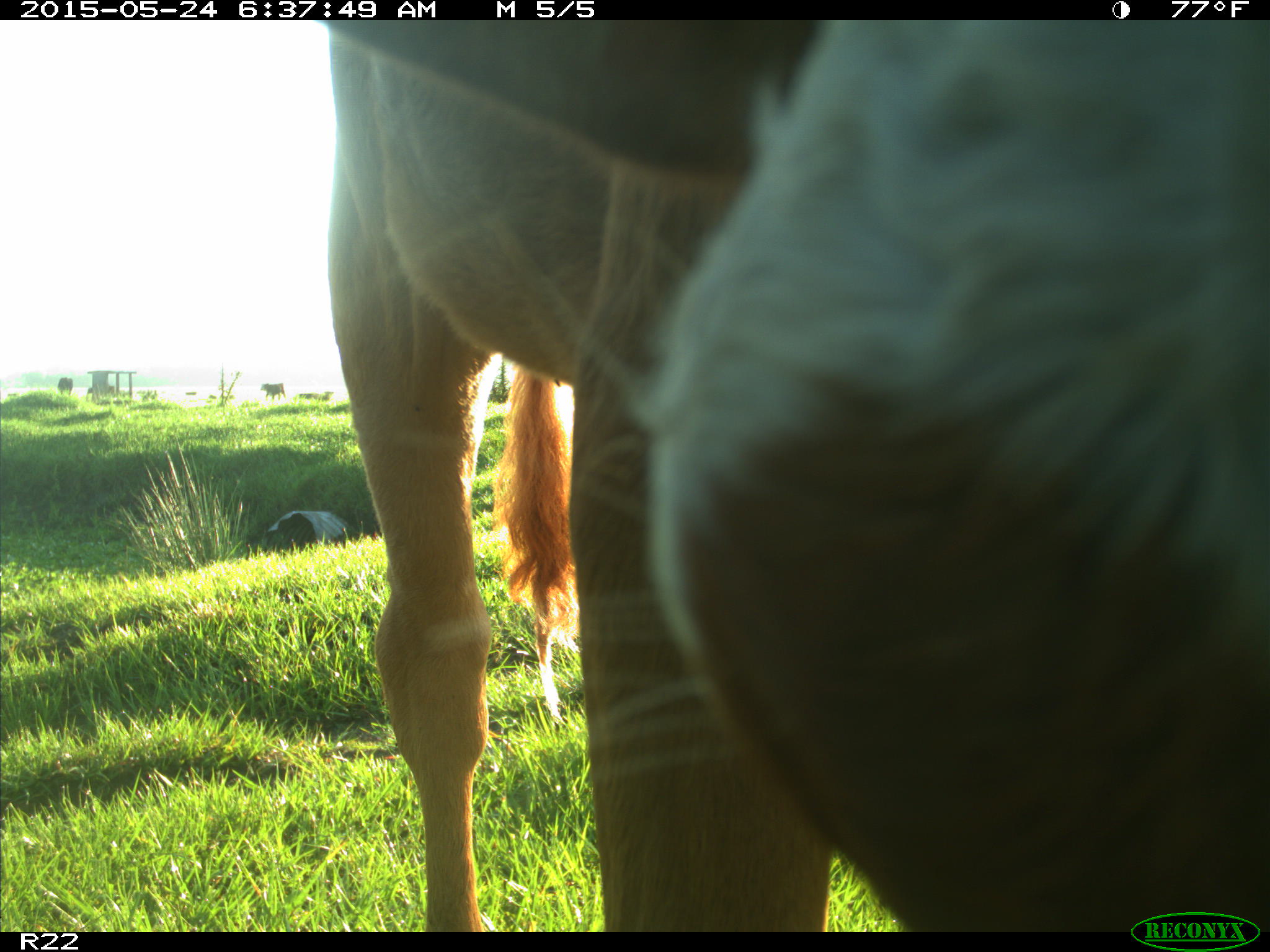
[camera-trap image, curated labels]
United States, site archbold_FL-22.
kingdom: Animalia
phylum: Chordata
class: Mammalia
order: Artiodactyla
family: Bovidae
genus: Bos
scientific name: Bos taurus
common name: domestic cow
Bos taurus (domestic cow).